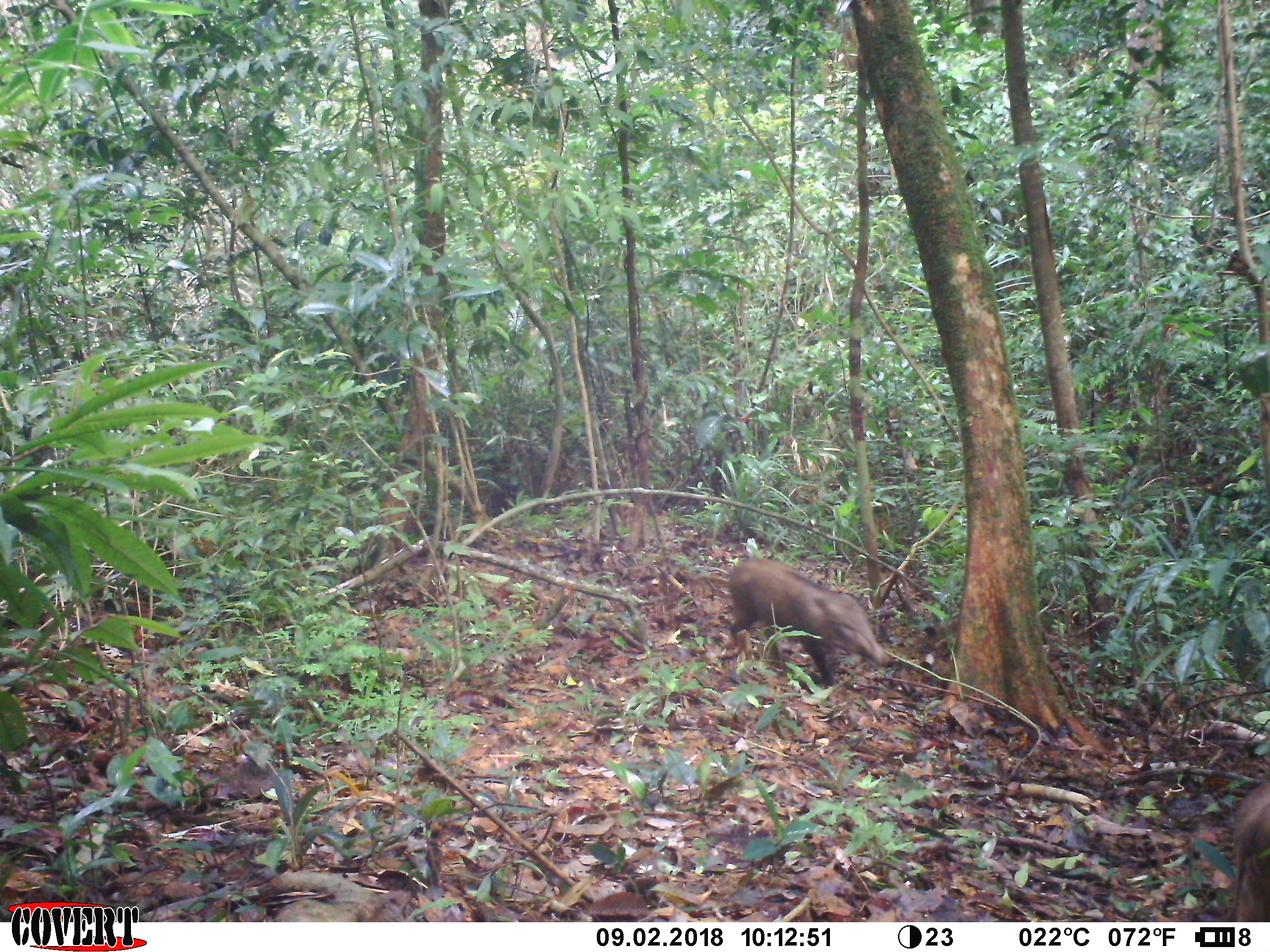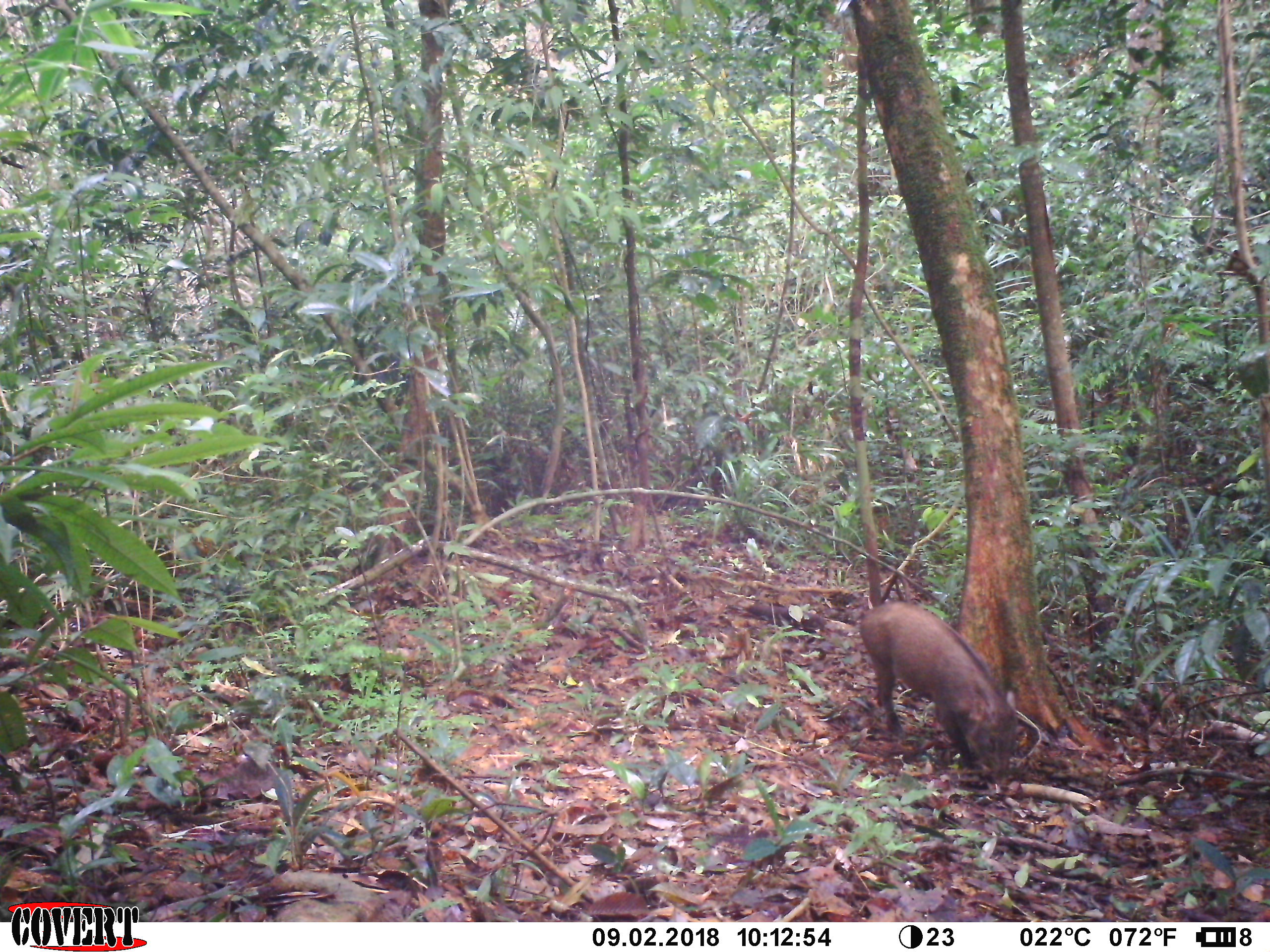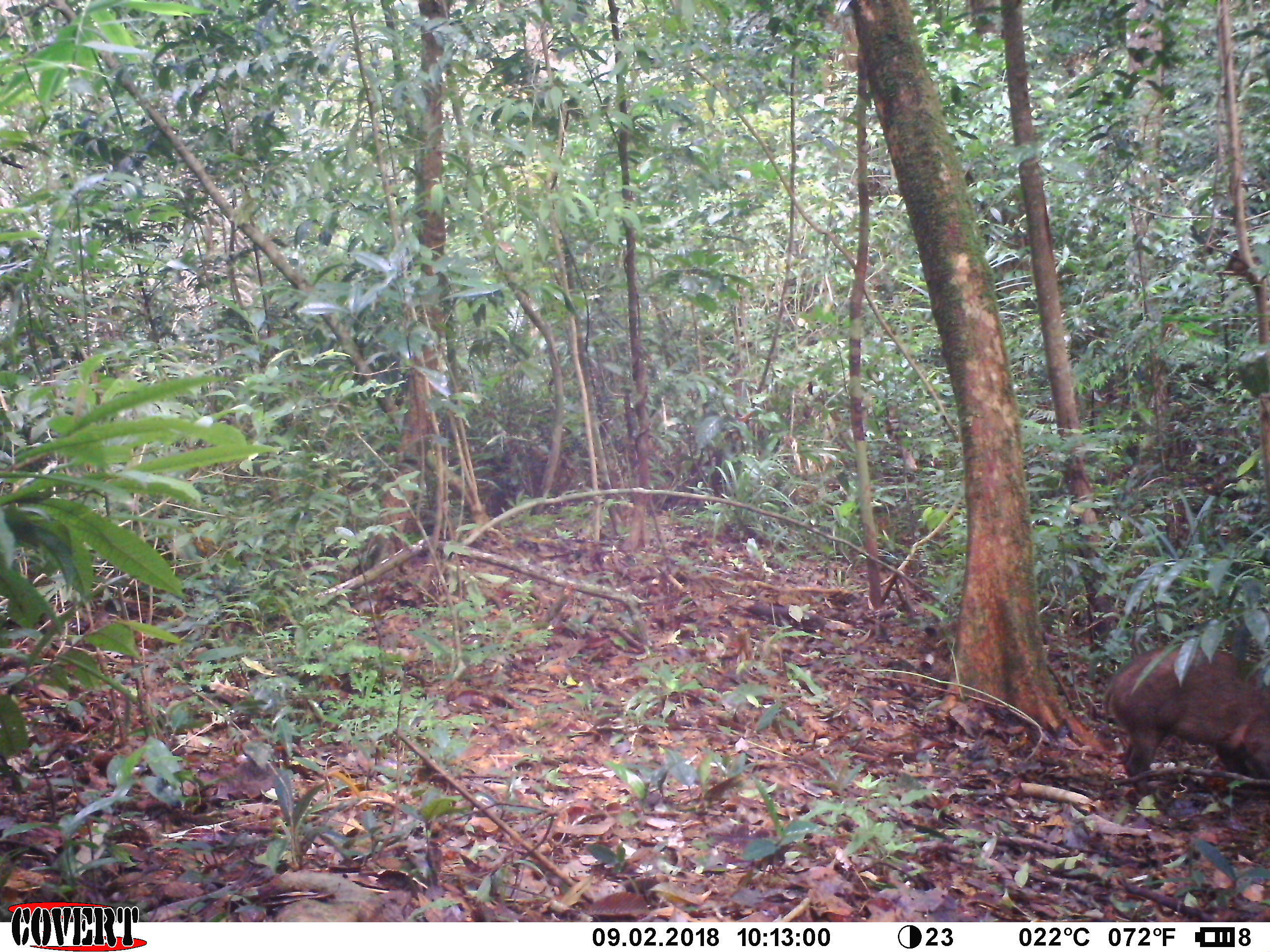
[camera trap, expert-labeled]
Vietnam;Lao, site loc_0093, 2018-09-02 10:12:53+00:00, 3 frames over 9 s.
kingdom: Animalia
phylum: Chordata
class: Mammalia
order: Artiodactyla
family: Suidae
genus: Sus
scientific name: Sus scrofa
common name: eurasian wild pig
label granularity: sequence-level